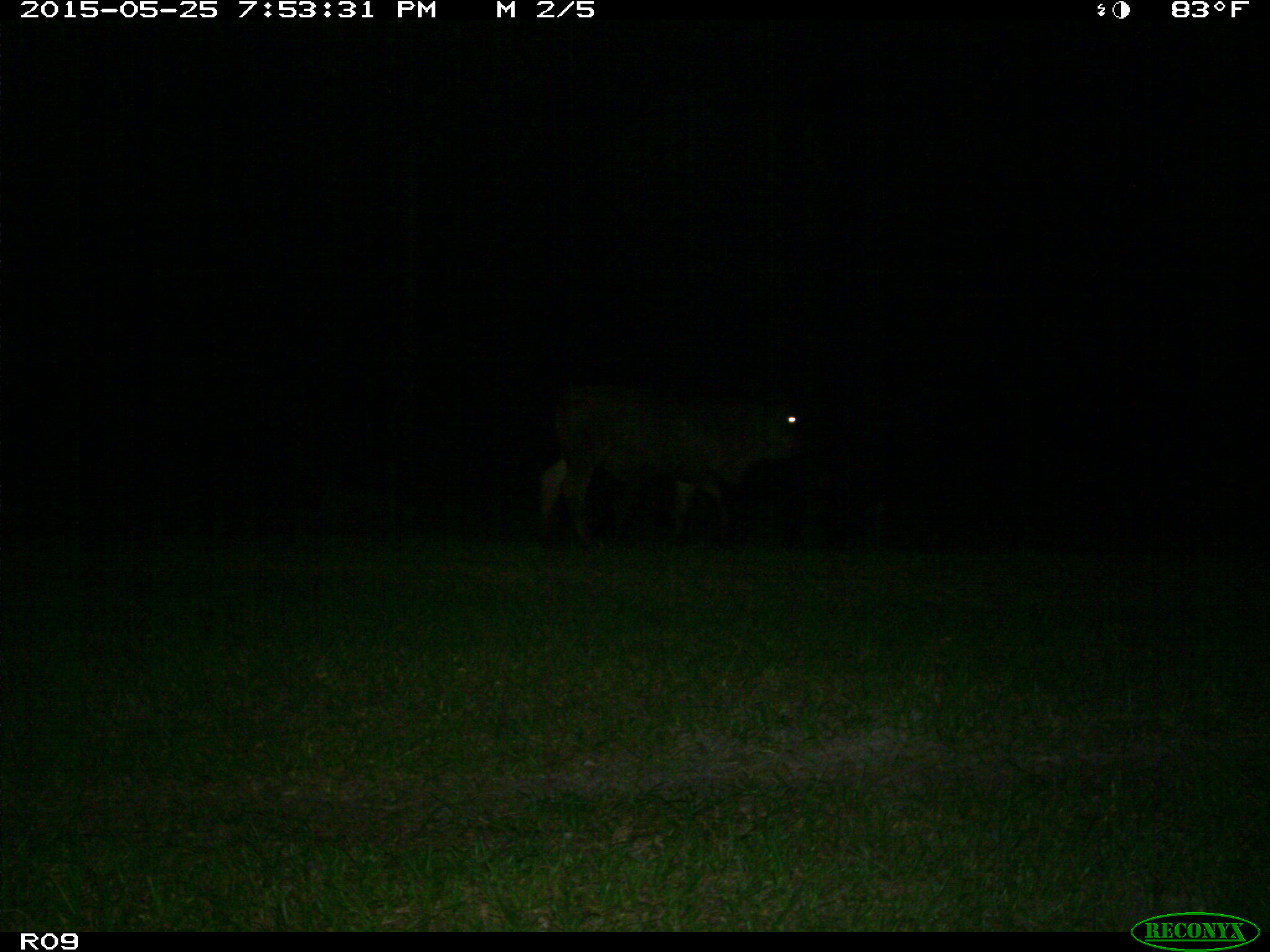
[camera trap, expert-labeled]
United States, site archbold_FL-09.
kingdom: Animalia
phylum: Chordata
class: Mammalia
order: Artiodactyla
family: Bovidae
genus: Bos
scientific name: Bos taurus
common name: domestic cow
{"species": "Bos taurus (domestic cow)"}